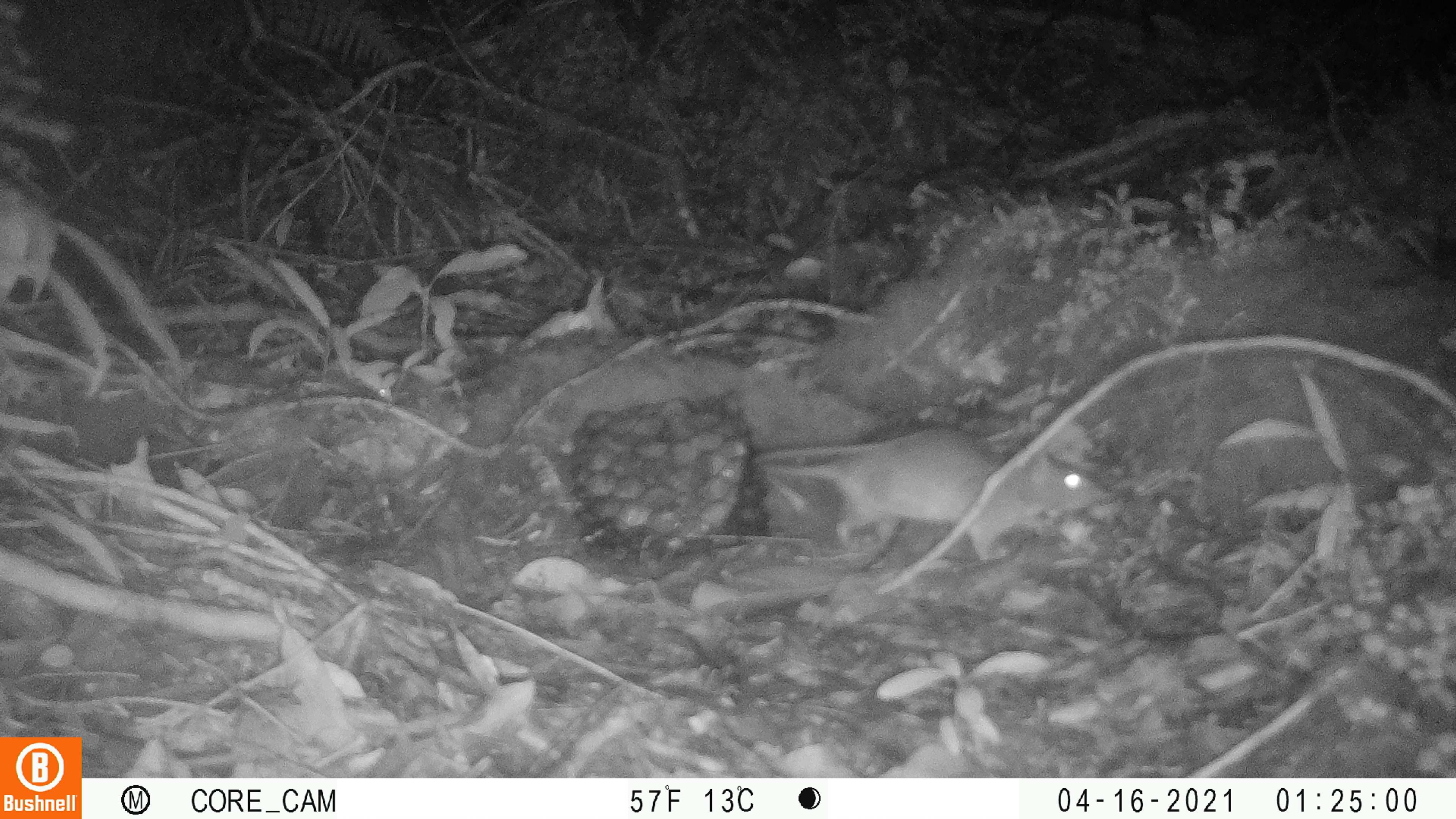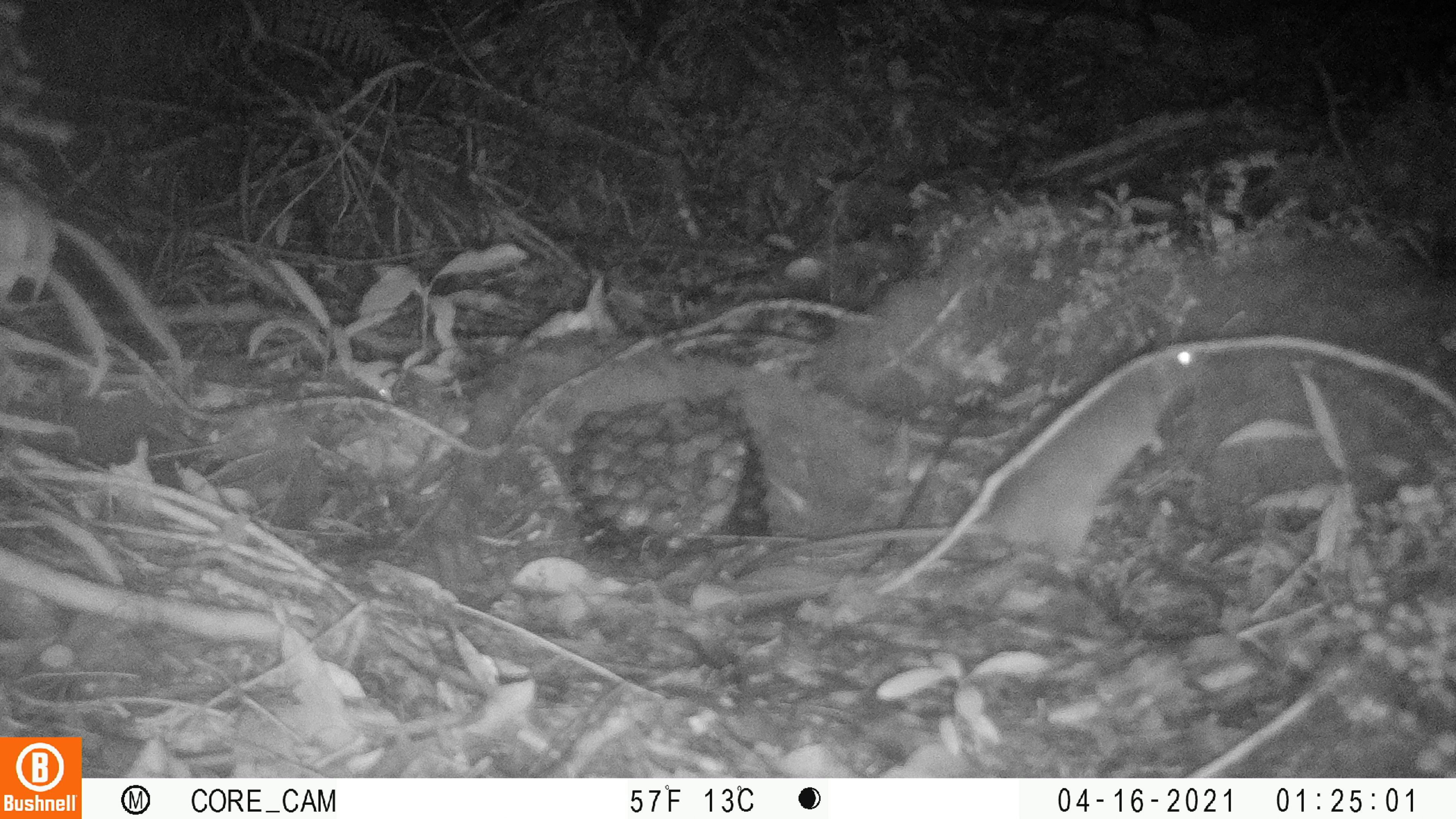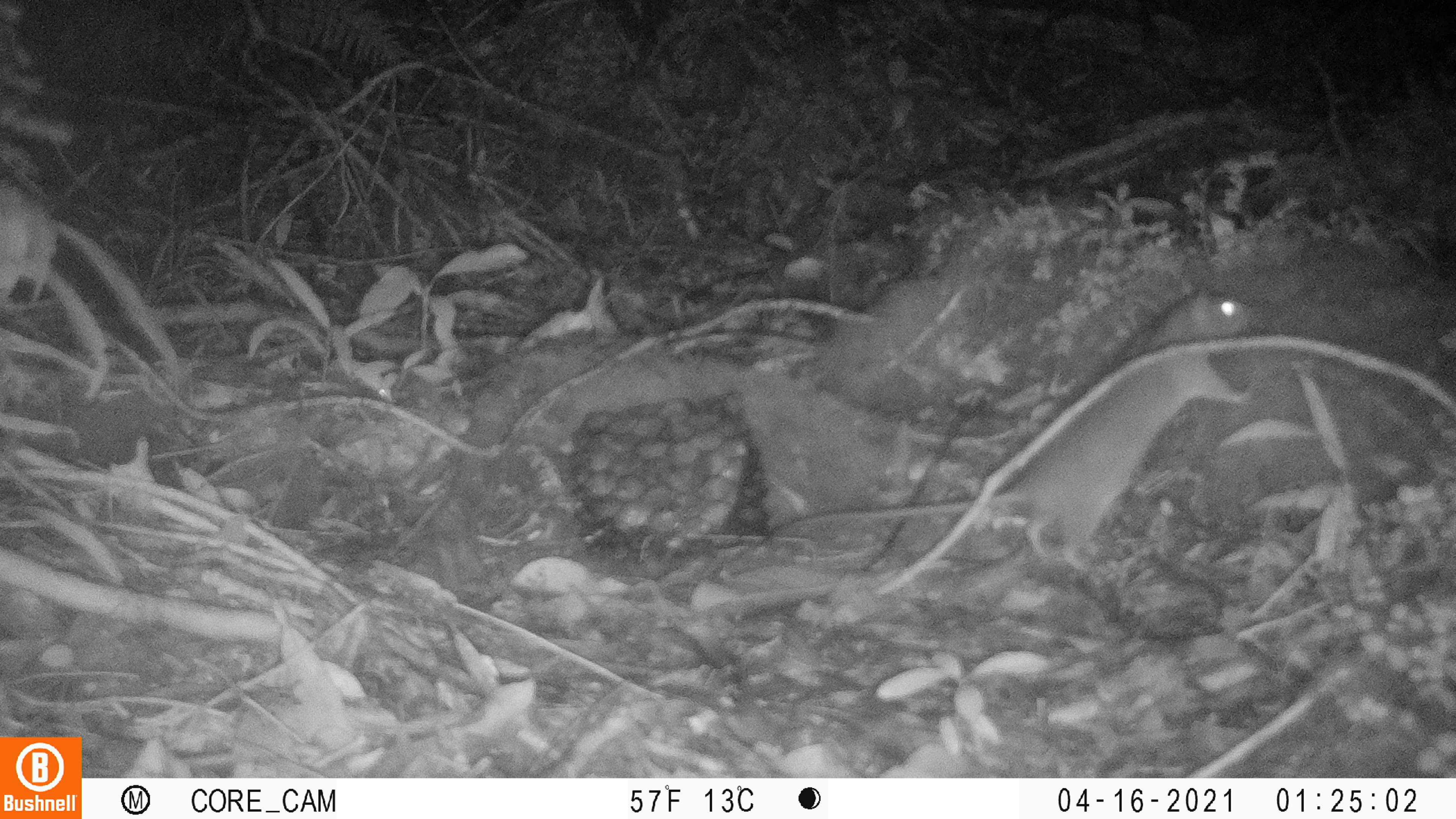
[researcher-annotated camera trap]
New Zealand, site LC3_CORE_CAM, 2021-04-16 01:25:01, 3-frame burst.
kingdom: Animalia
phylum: Chordata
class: Mammalia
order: Rodentia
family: Muridae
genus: Rattus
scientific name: Rattus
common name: rat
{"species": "rat (Rattus)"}